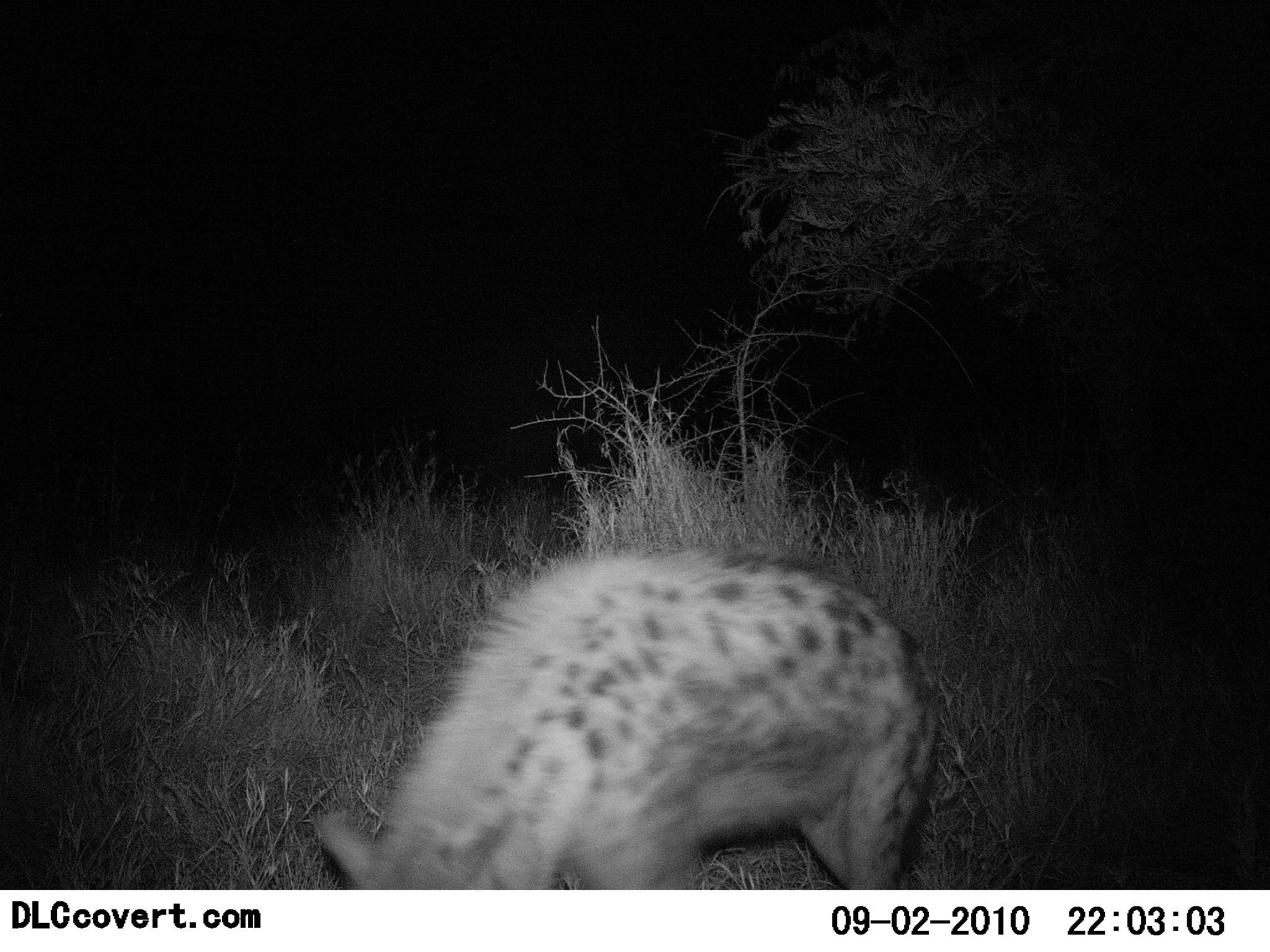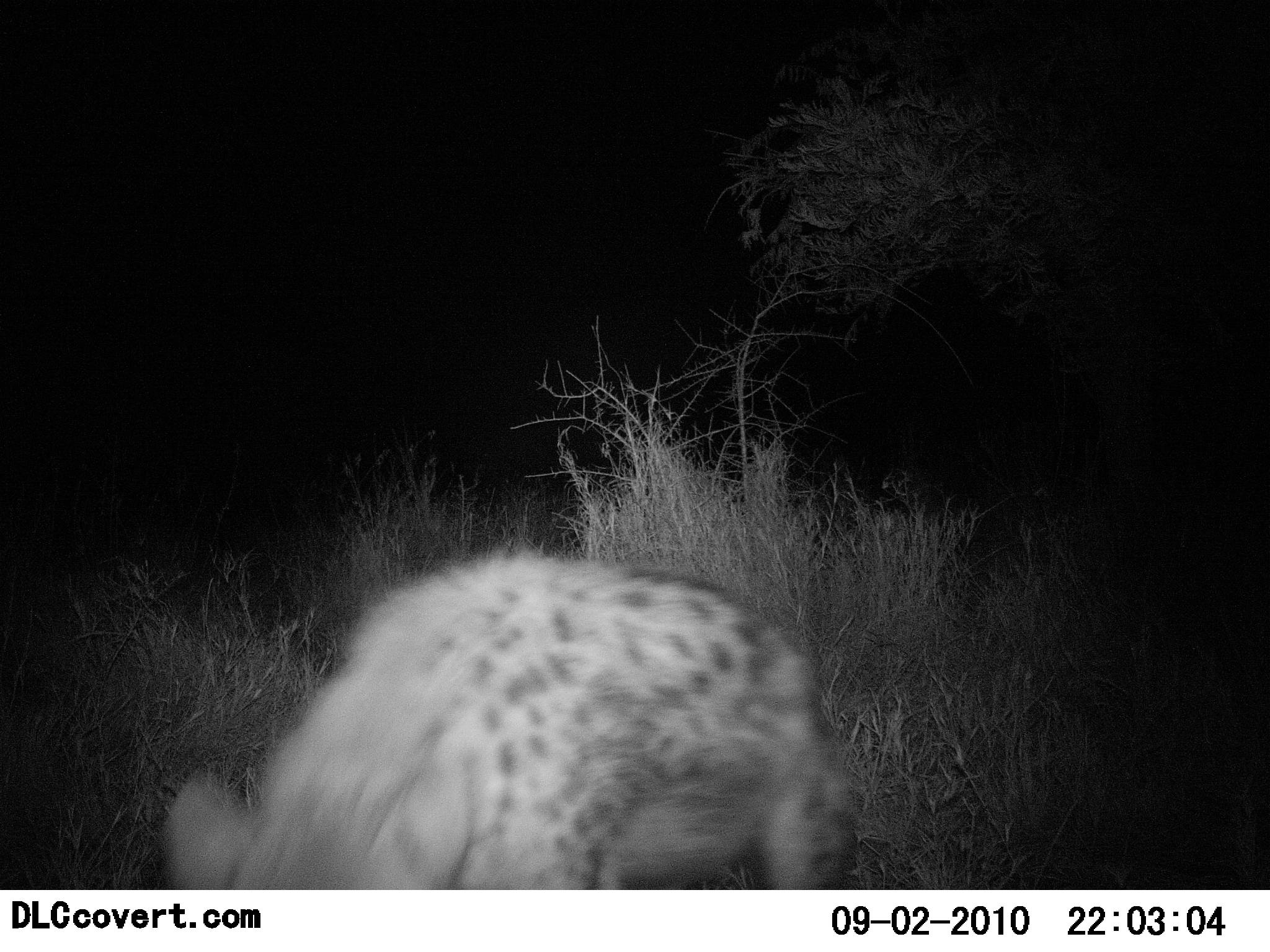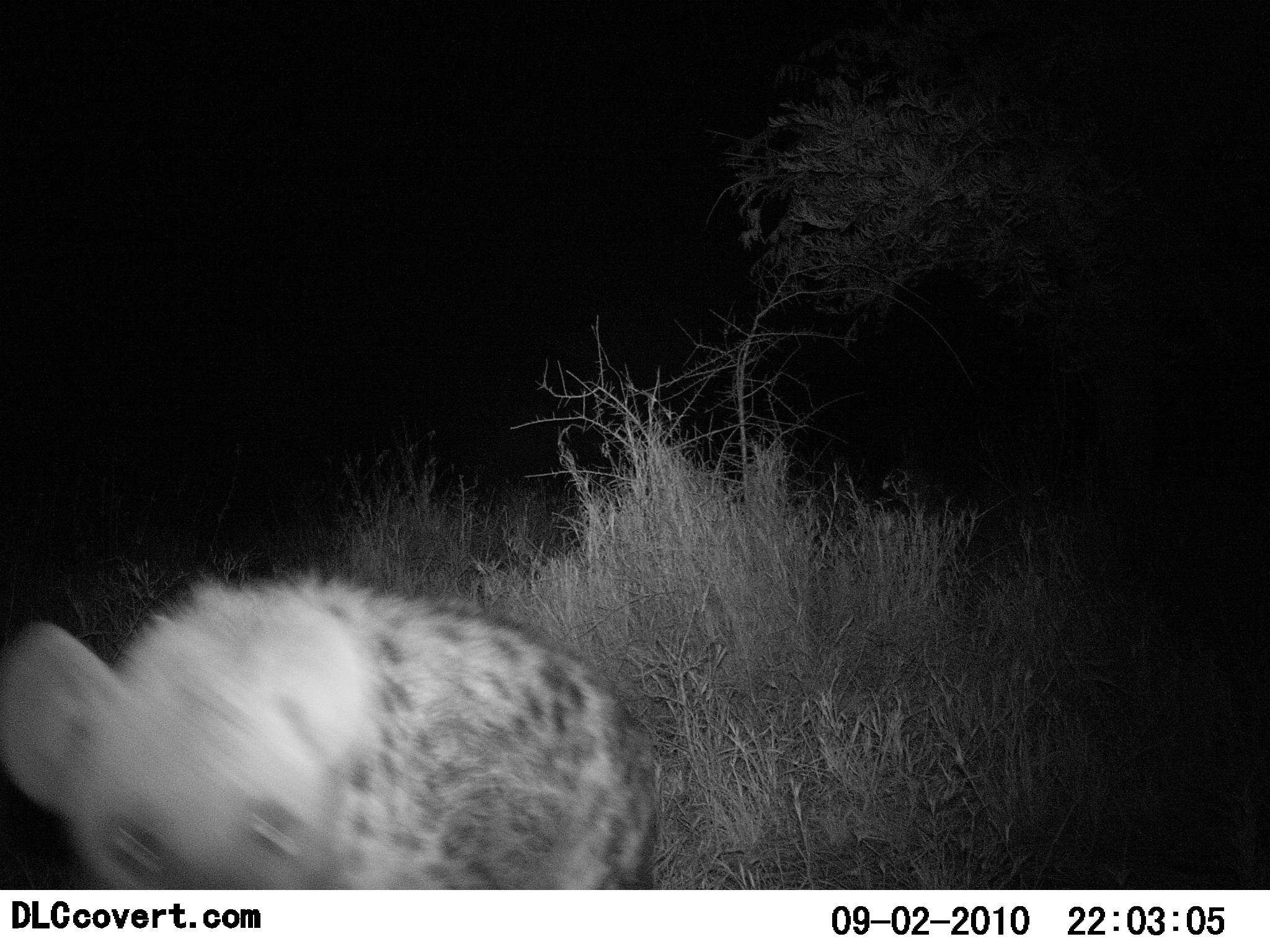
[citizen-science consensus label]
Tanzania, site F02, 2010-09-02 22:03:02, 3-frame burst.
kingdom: Animalia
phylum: Chordata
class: Mammalia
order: Carnivora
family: Hyaenidae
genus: Crocuta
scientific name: Crocuta crocuta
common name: spotted hyena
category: hyenaspotted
Hyenaspotted (spotted hyena) (Crocuta crocuta), count 1. Behavior (volunteer vote fractions): standing 19%, resting 0%, moving 86%, interacting 14%. Young present (vote fraction): 0%. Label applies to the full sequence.